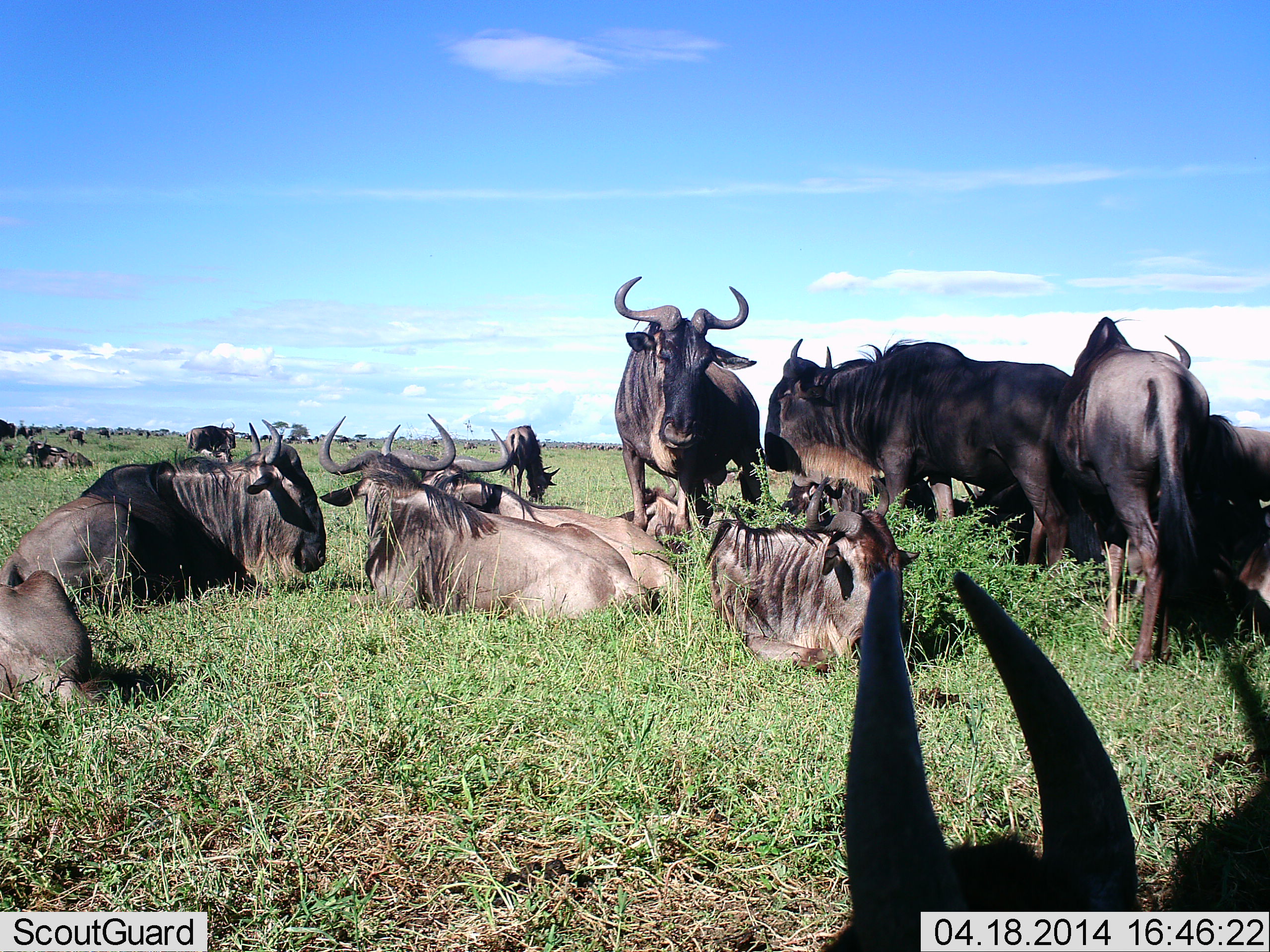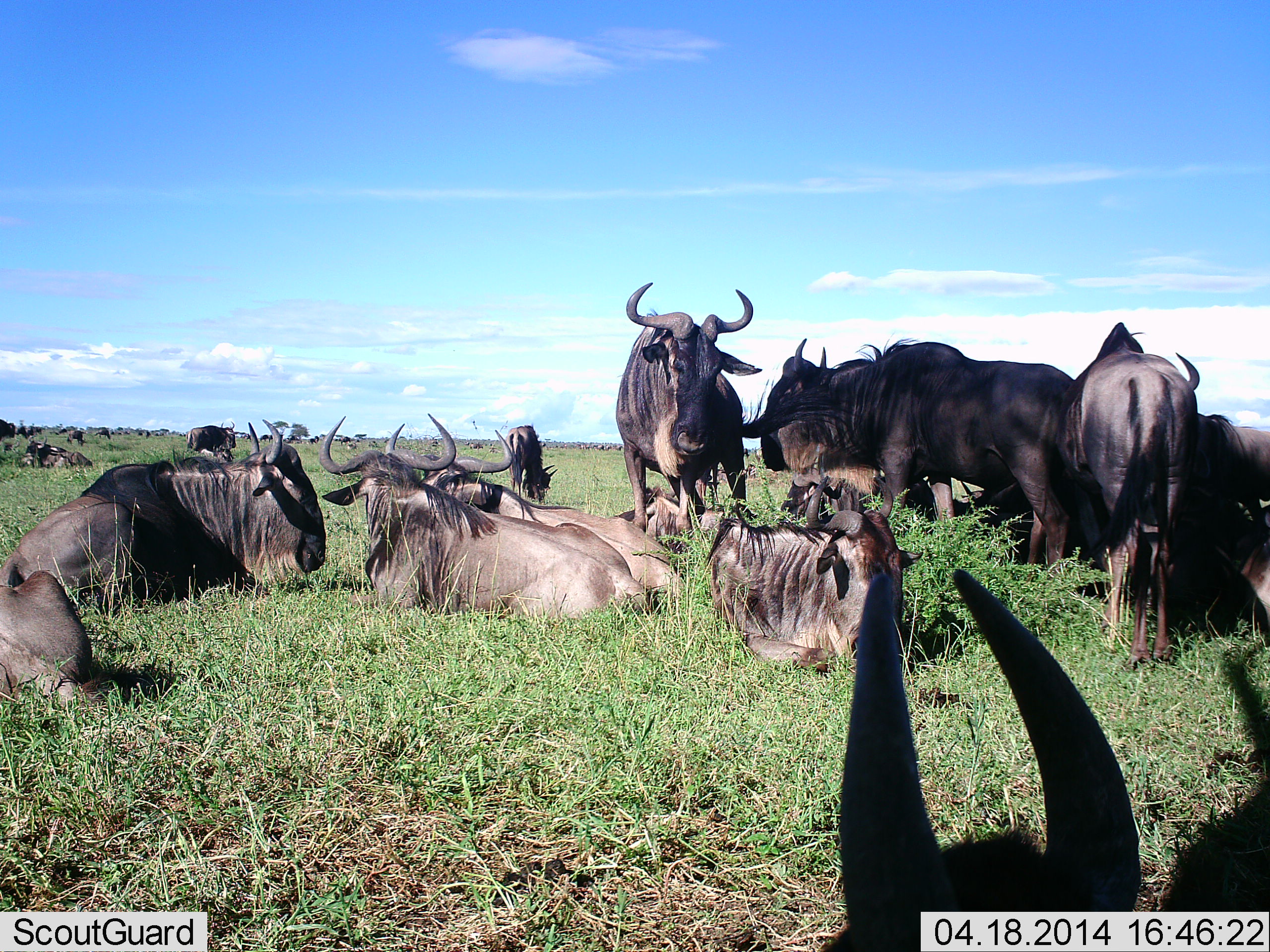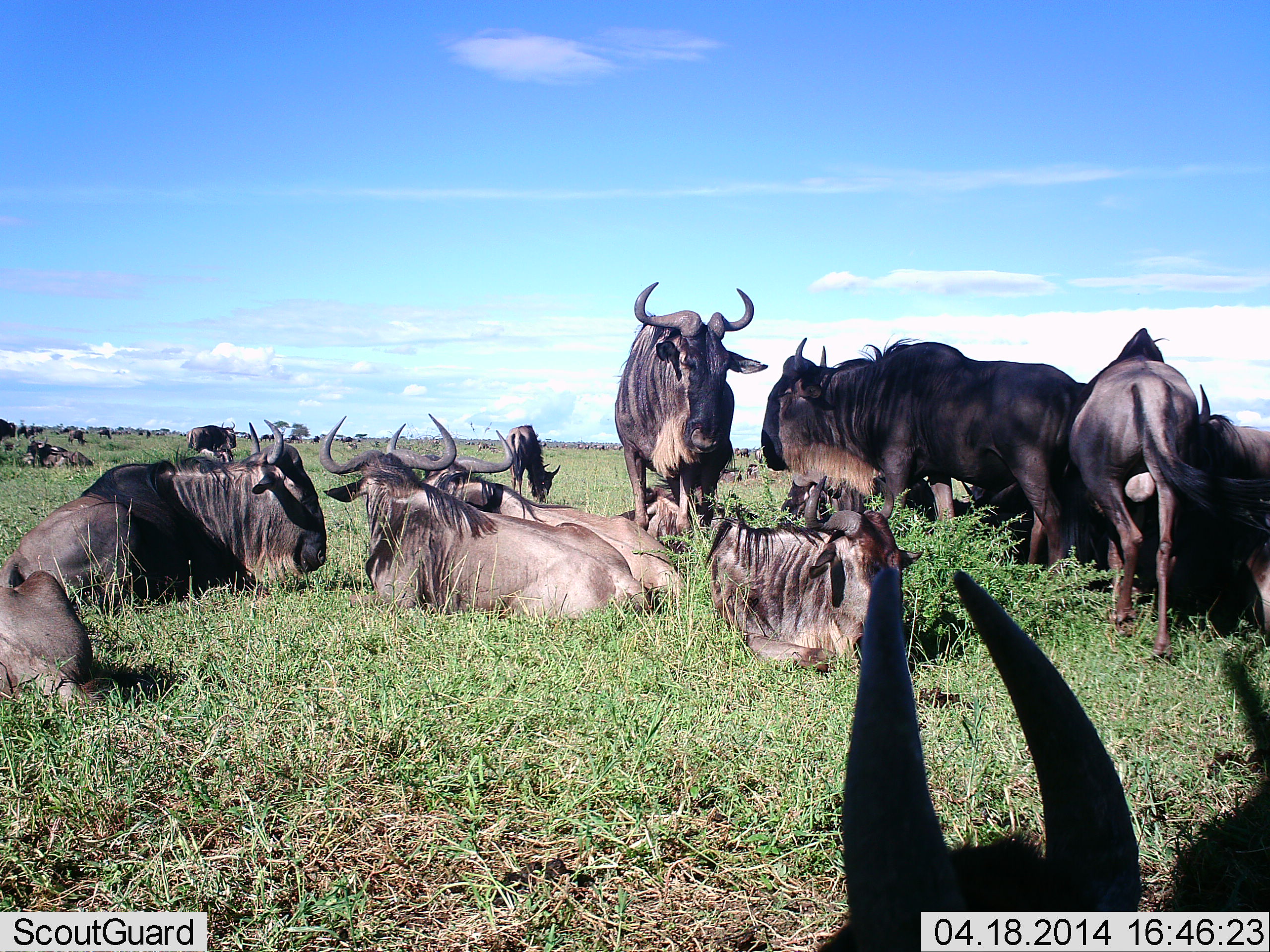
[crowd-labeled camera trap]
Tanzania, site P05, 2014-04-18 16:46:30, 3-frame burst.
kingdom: Animalia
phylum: Chordata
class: Mammalia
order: Artiodactyla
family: Bovidae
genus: Connochaetes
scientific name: Connochaetes taurinus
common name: blue wildebeest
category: wildebeest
Wildebeest (blue wildebeest) (Connochaetes taurinus), count 11-50. Behavior (volunteer vote fractions): standing 80%, resting 100%, moving 10%, interacting 10%. Young present (vote fraction): 10%. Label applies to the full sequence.